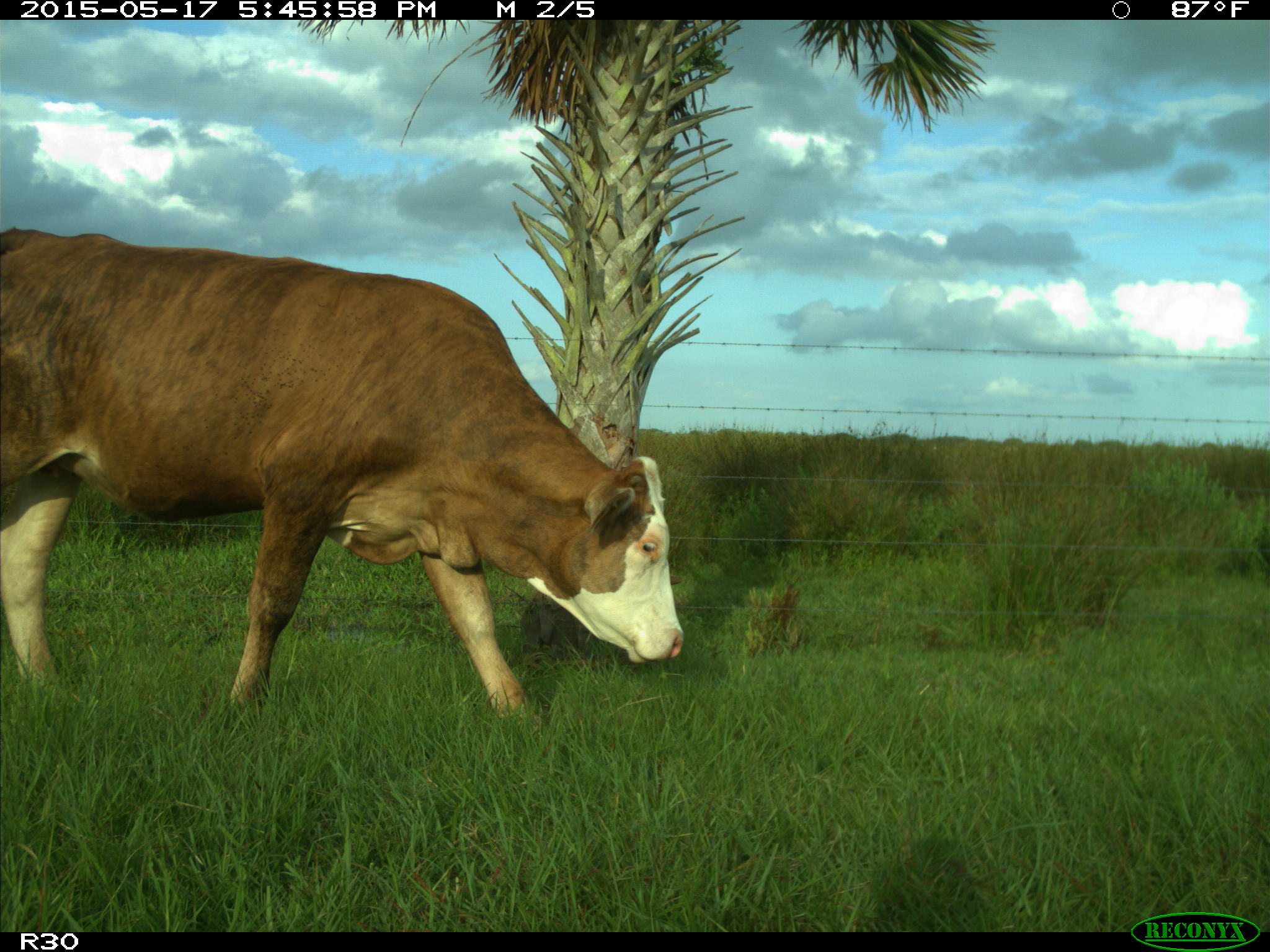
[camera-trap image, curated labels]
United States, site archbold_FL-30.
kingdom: Animalia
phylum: Chordata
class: Mammalia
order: Artiodactyla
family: Bovidae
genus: Bos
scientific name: Bos taurus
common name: domestic cow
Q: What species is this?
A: Bos taurus (domestic cow).